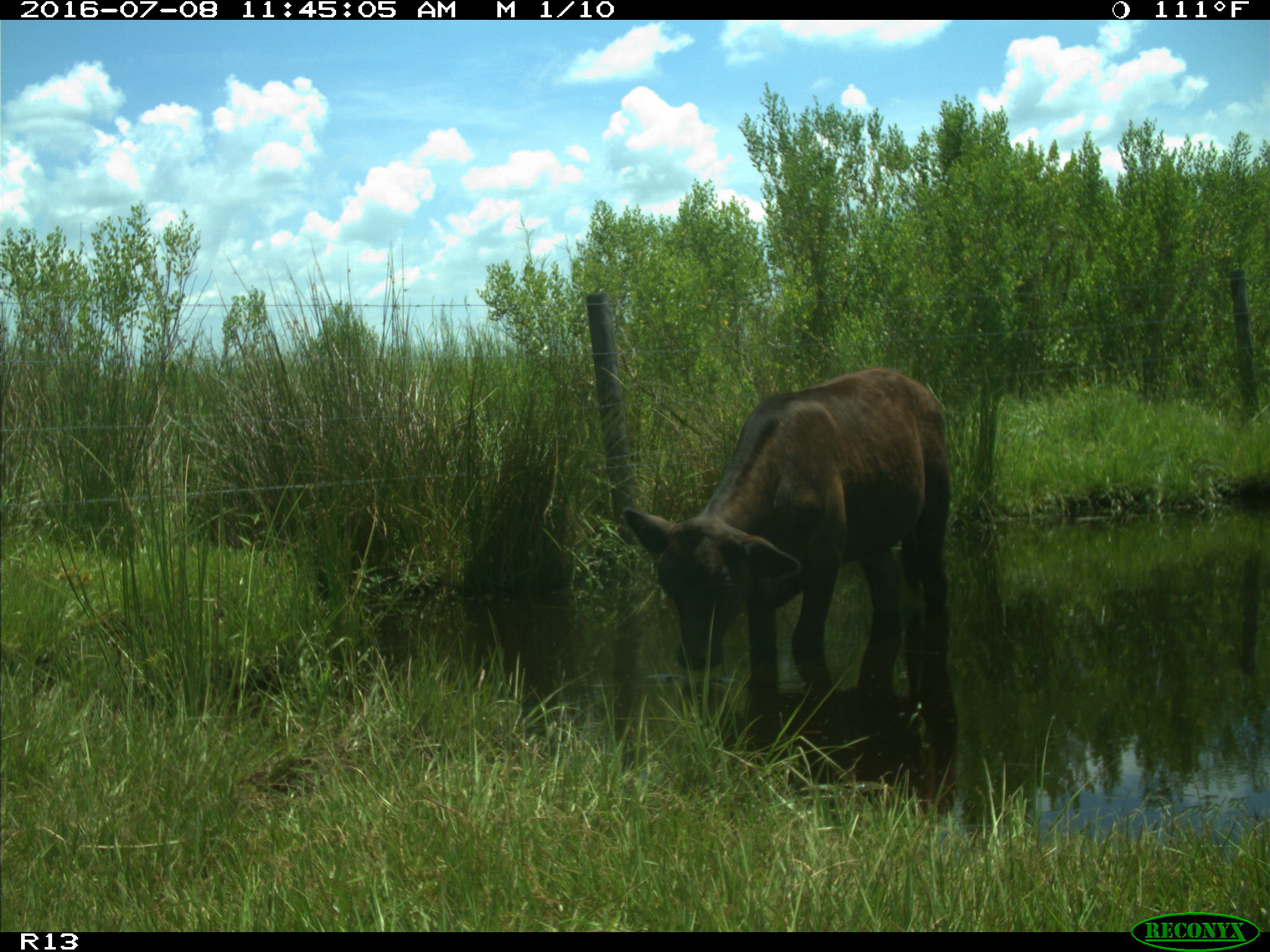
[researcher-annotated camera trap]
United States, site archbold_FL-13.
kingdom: Animalia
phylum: Chordata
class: Mammalia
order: Artiodactyla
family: Bovidae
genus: Bos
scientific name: Bos taurus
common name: domestic cow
Bos taurus (domestic cow).